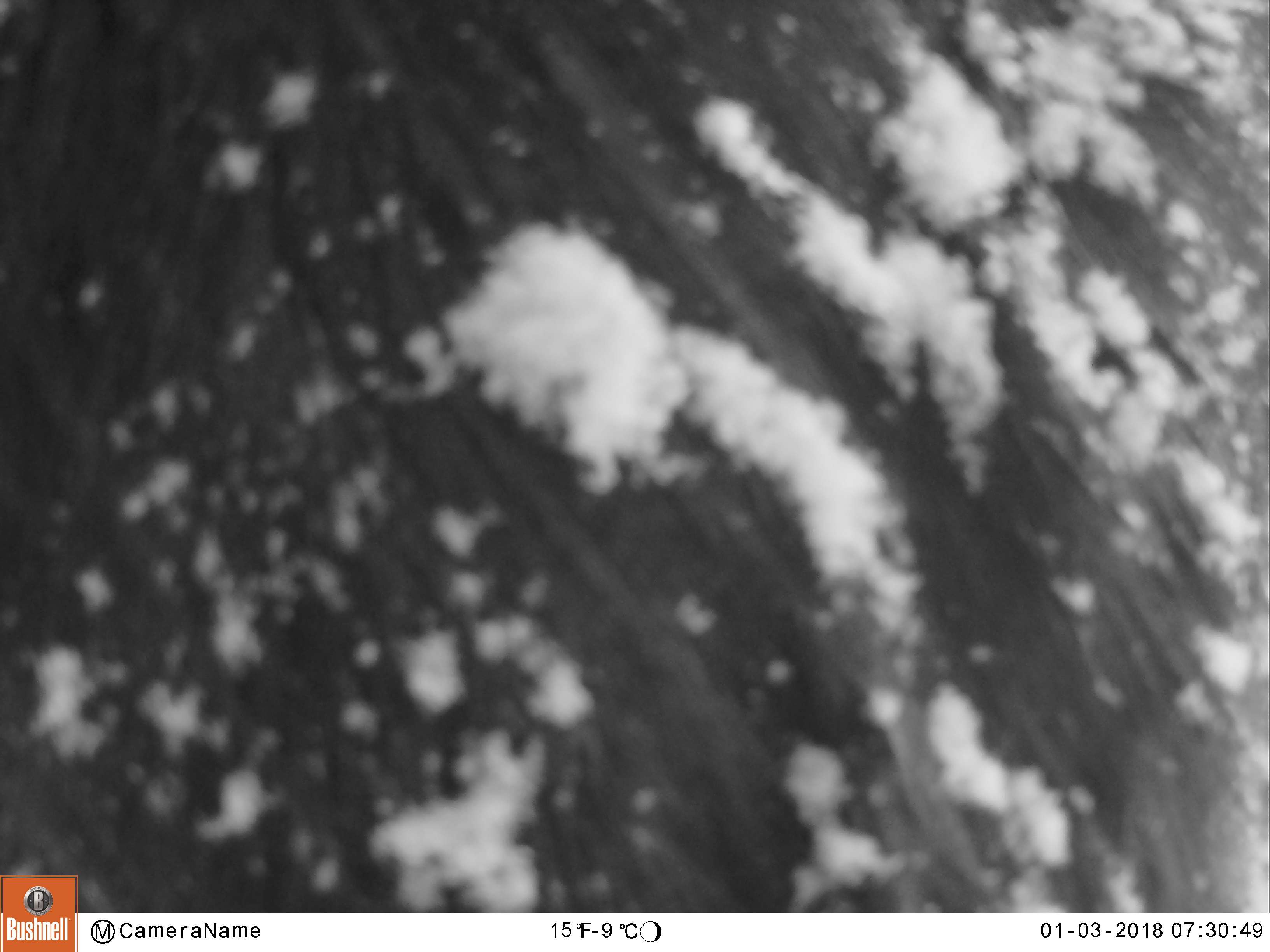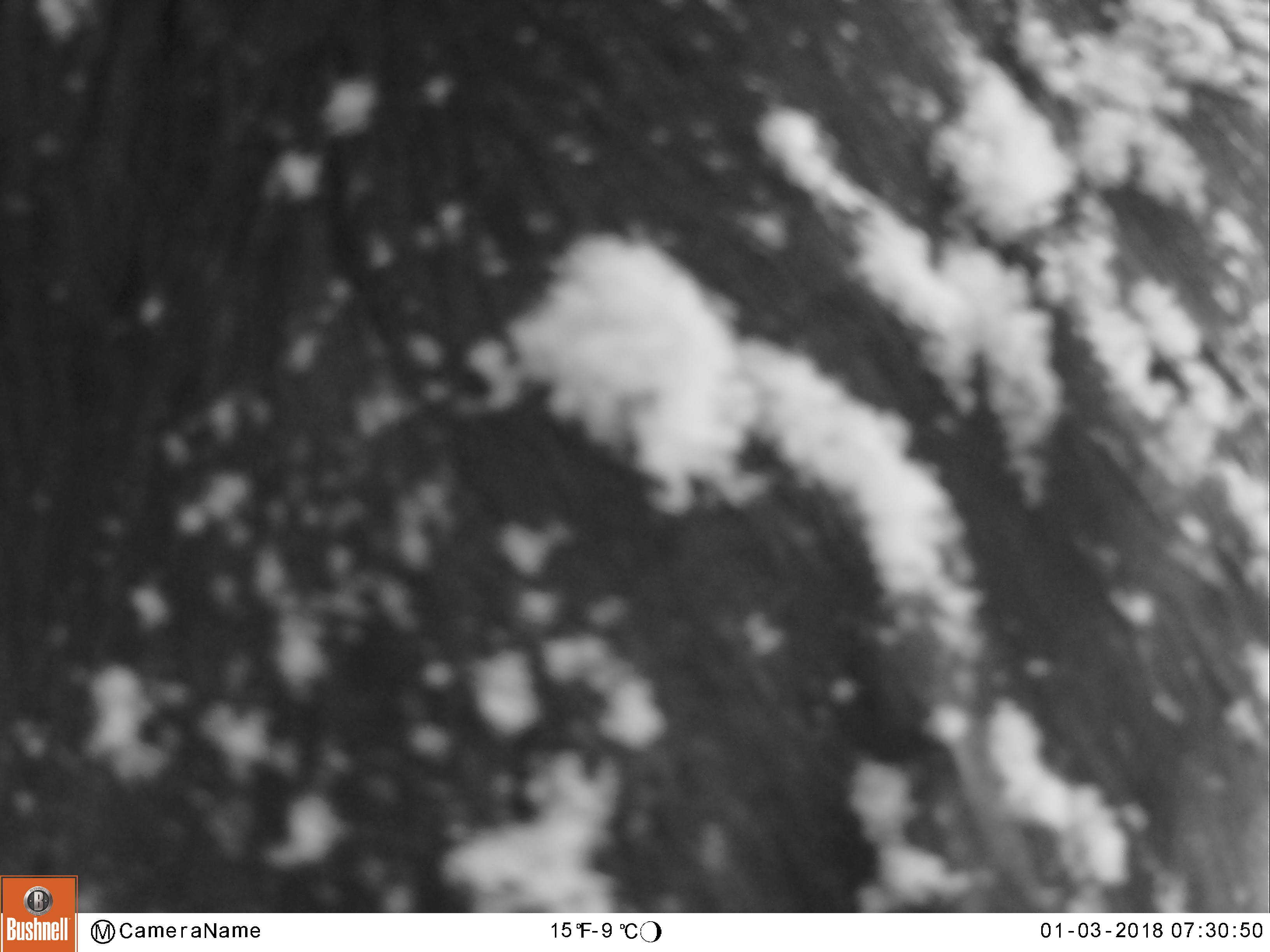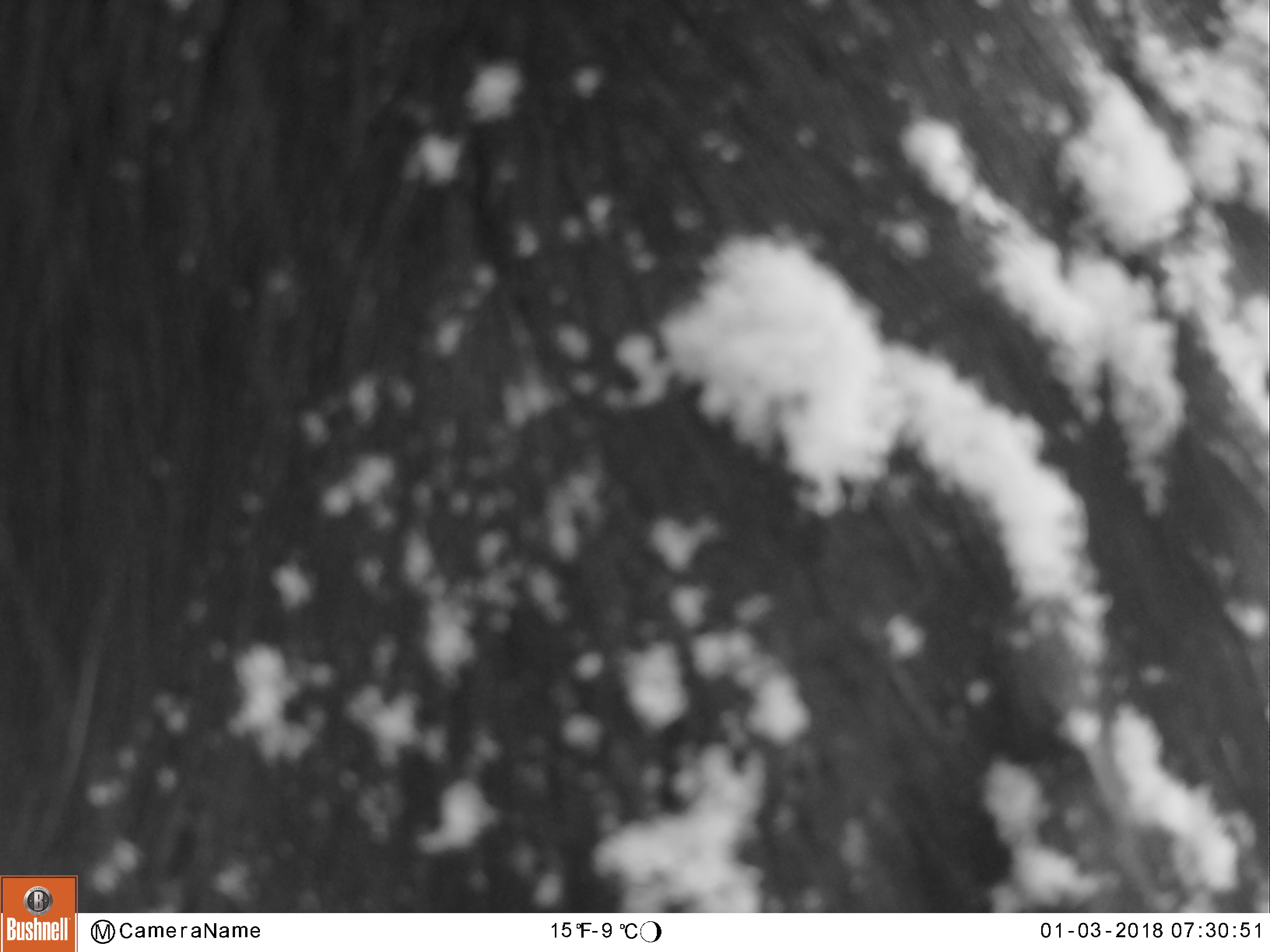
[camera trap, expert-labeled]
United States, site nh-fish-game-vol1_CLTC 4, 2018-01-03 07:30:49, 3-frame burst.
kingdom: Animalia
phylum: Chordata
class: Mammalia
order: Artiodactyla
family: Cervidae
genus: Alces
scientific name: Alces alces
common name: moose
Moose (Alces alces).